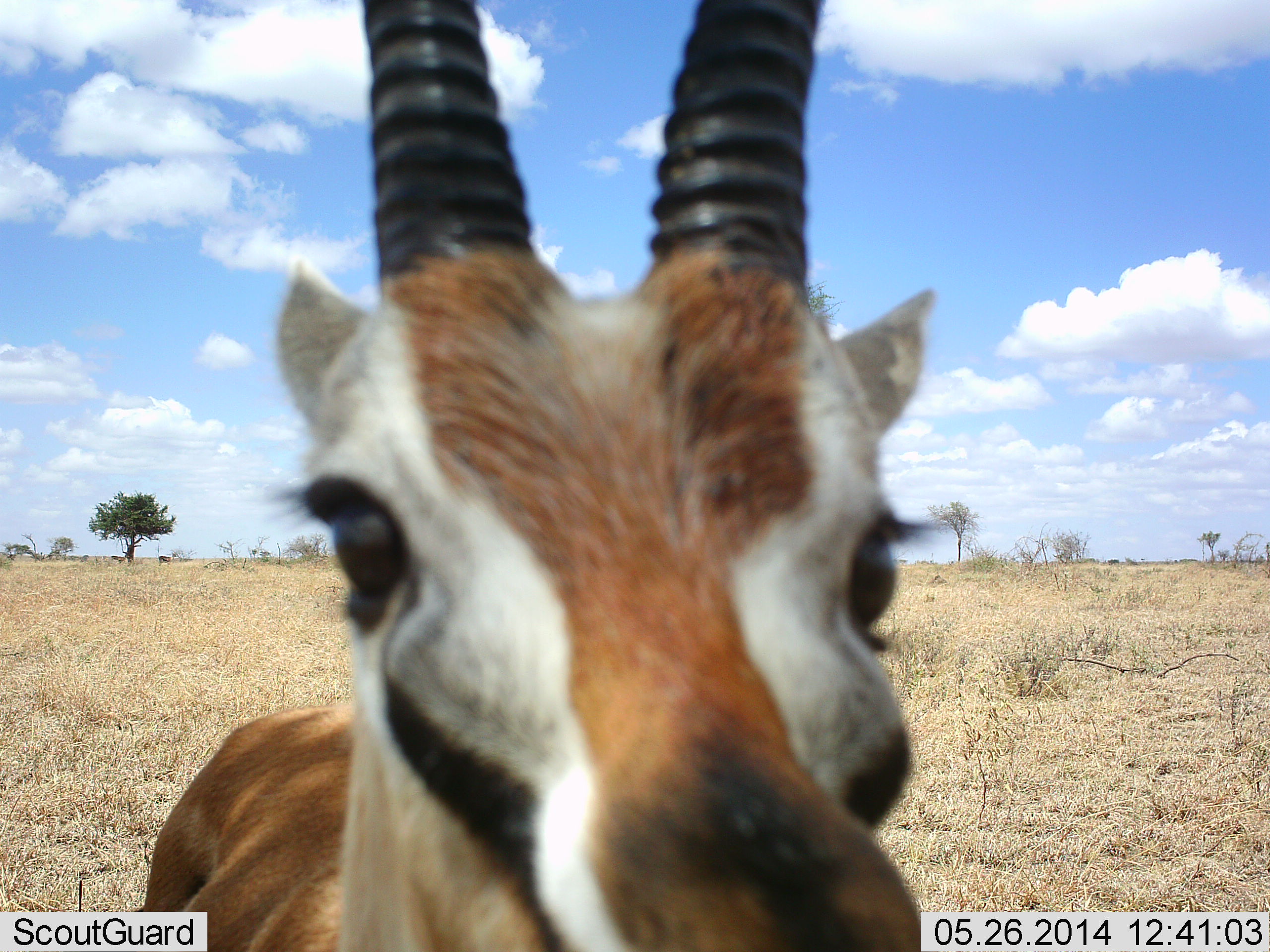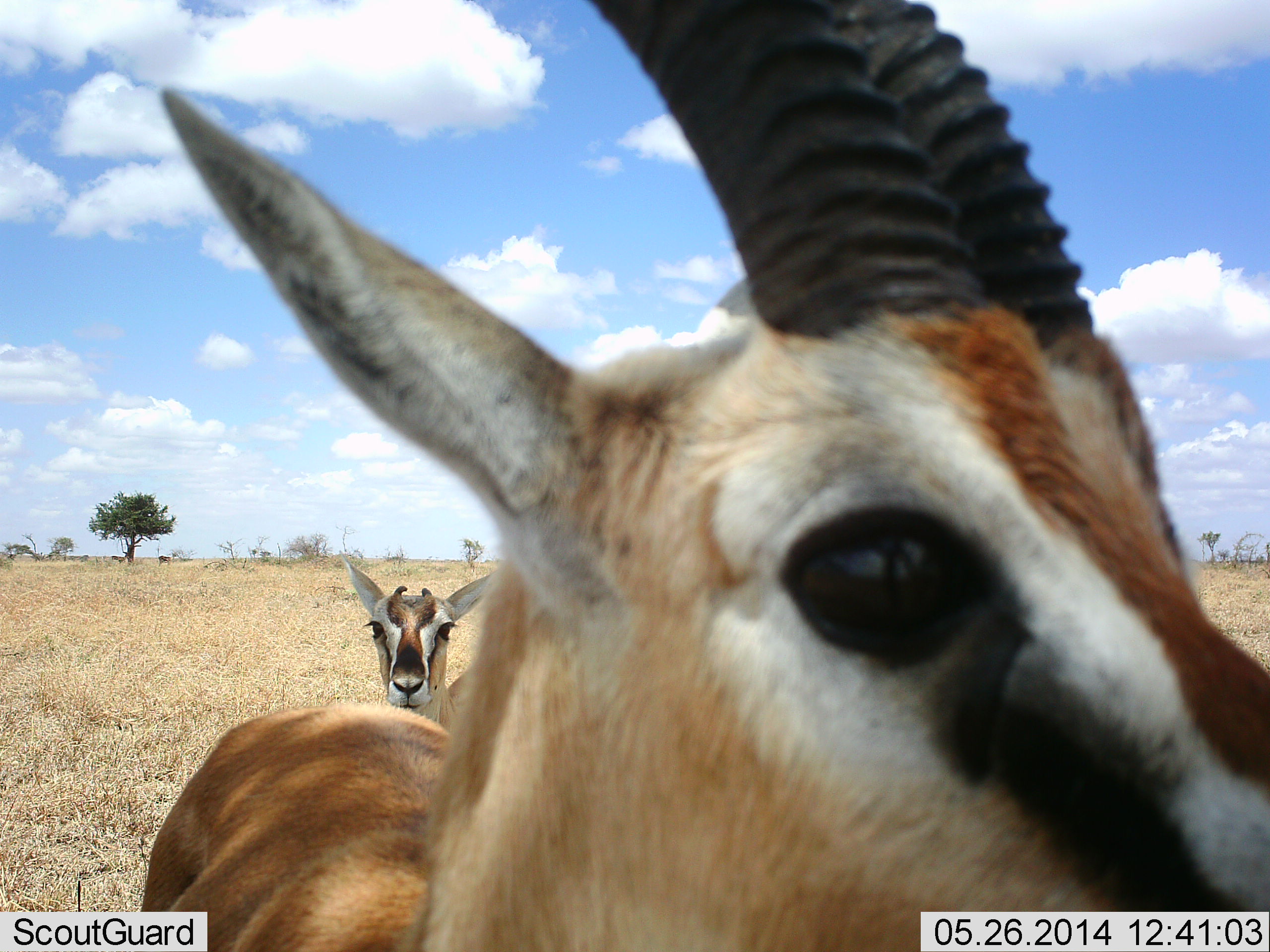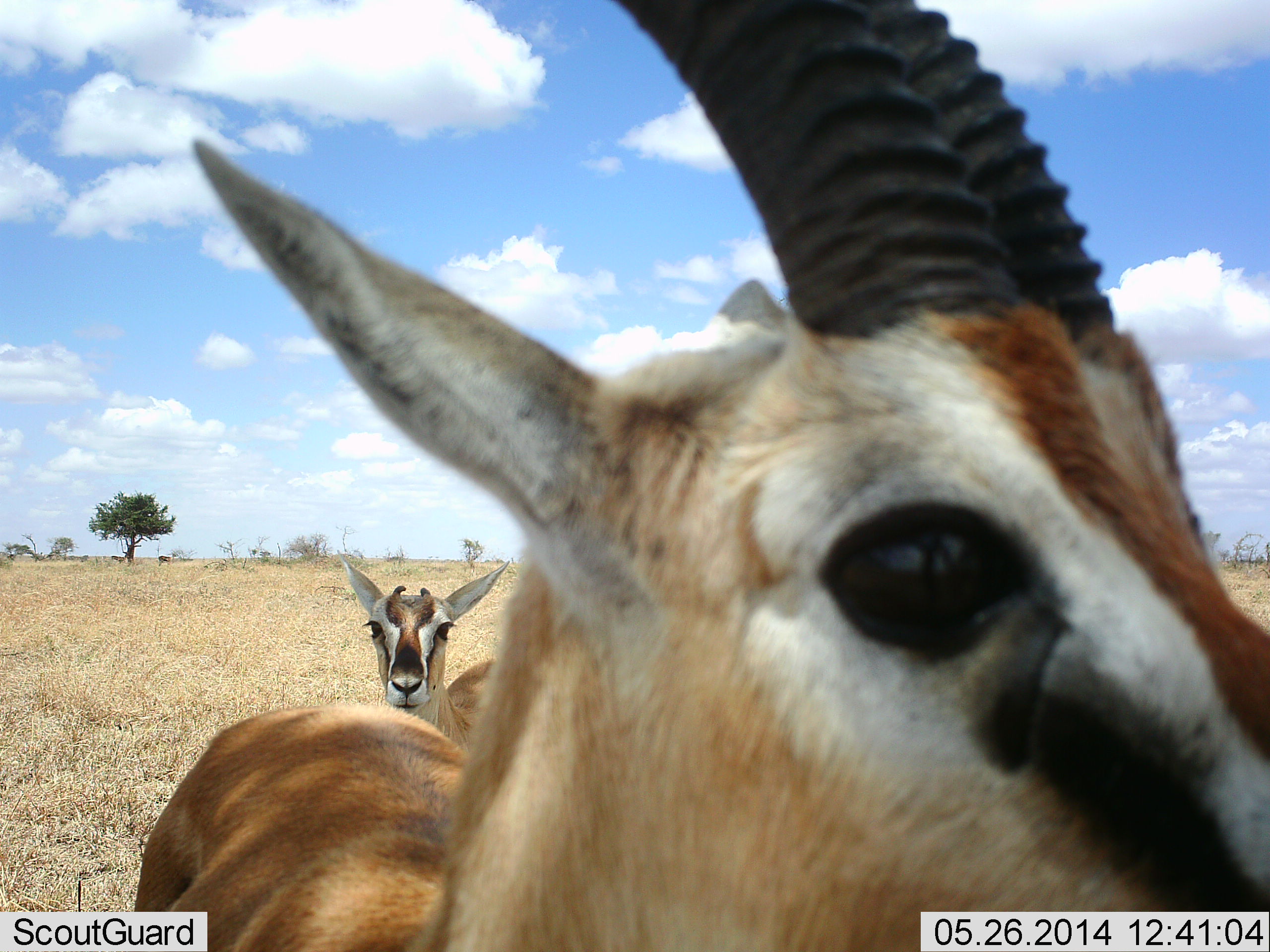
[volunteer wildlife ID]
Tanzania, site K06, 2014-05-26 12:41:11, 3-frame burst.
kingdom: Animalia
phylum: Chordata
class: Mammalia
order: Artiodactyla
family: Bovidae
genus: Eudorcas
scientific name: Eudorcas thomsonii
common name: thomson's gazelle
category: gazellethomsons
Gazellethomsons (thomson's gazelle) (Eudorcas thomsonii), count 2. Behavior (volunteer vote fractions): standing 100%, resting 0%, moving 0%, interacting 0%. Young present (vote fraction): 10%. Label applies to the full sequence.